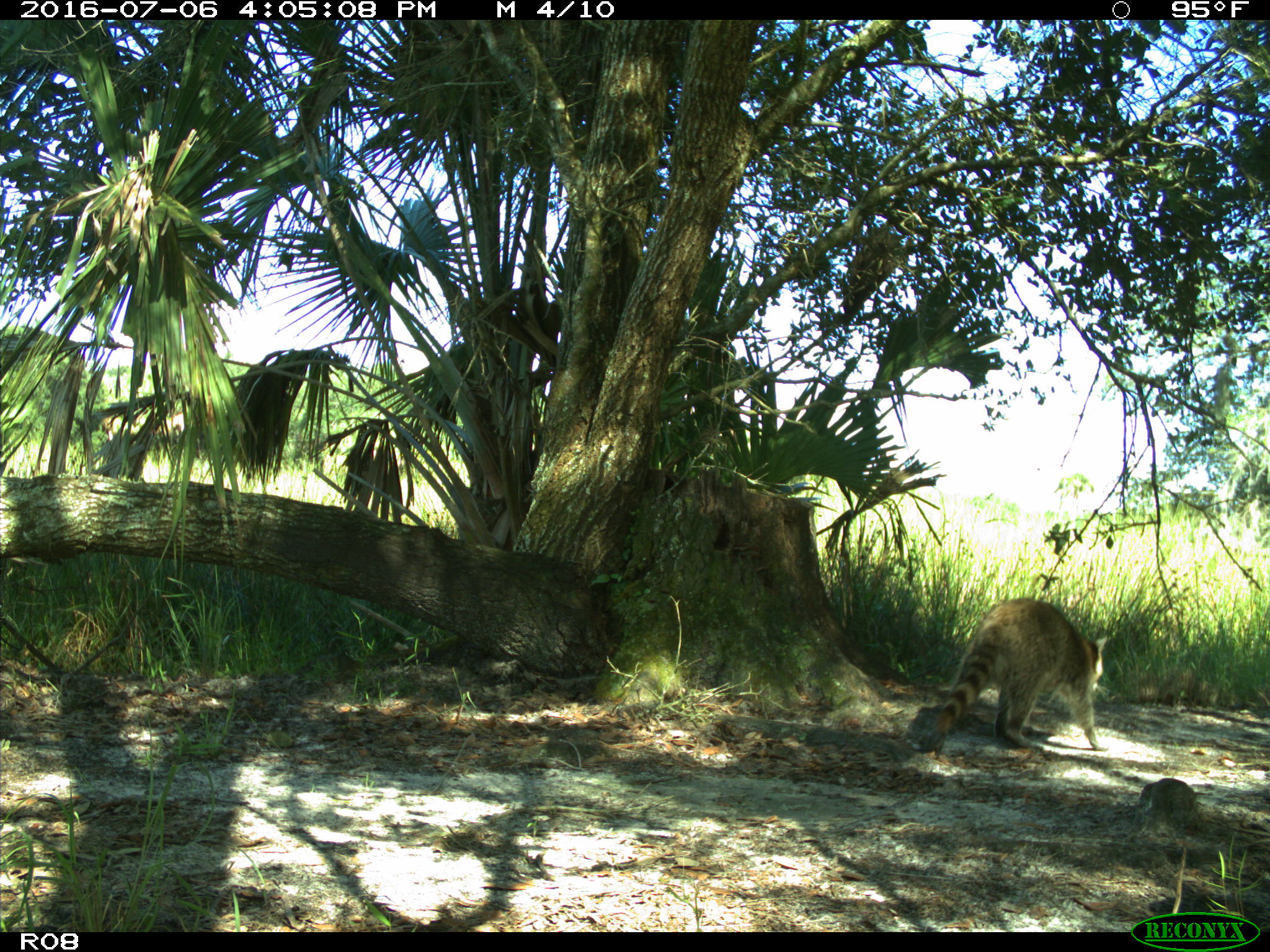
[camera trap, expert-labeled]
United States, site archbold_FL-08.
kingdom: Animalia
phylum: Chordata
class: Mammalia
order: Carnivora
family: Procyonidae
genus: Procyon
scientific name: Procyon lotor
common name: common raccoon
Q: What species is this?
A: Procyon lotor (common raccoon).